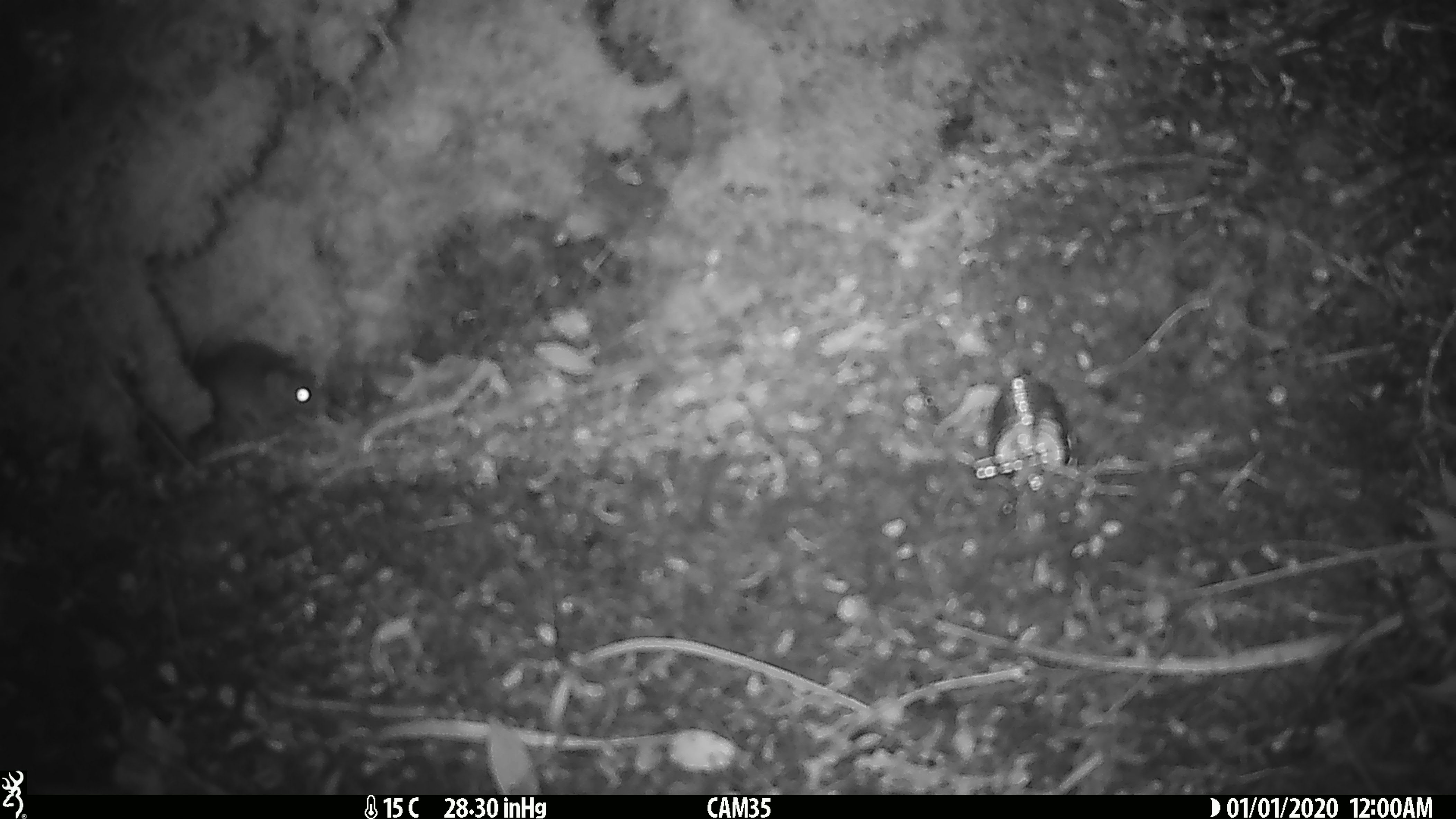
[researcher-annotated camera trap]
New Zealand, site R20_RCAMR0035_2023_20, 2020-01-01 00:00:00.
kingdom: Animalia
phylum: Chordata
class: Mammalia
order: Rodentia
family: Muridae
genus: Mus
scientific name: Mus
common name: mouse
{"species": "mouse (Mus)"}